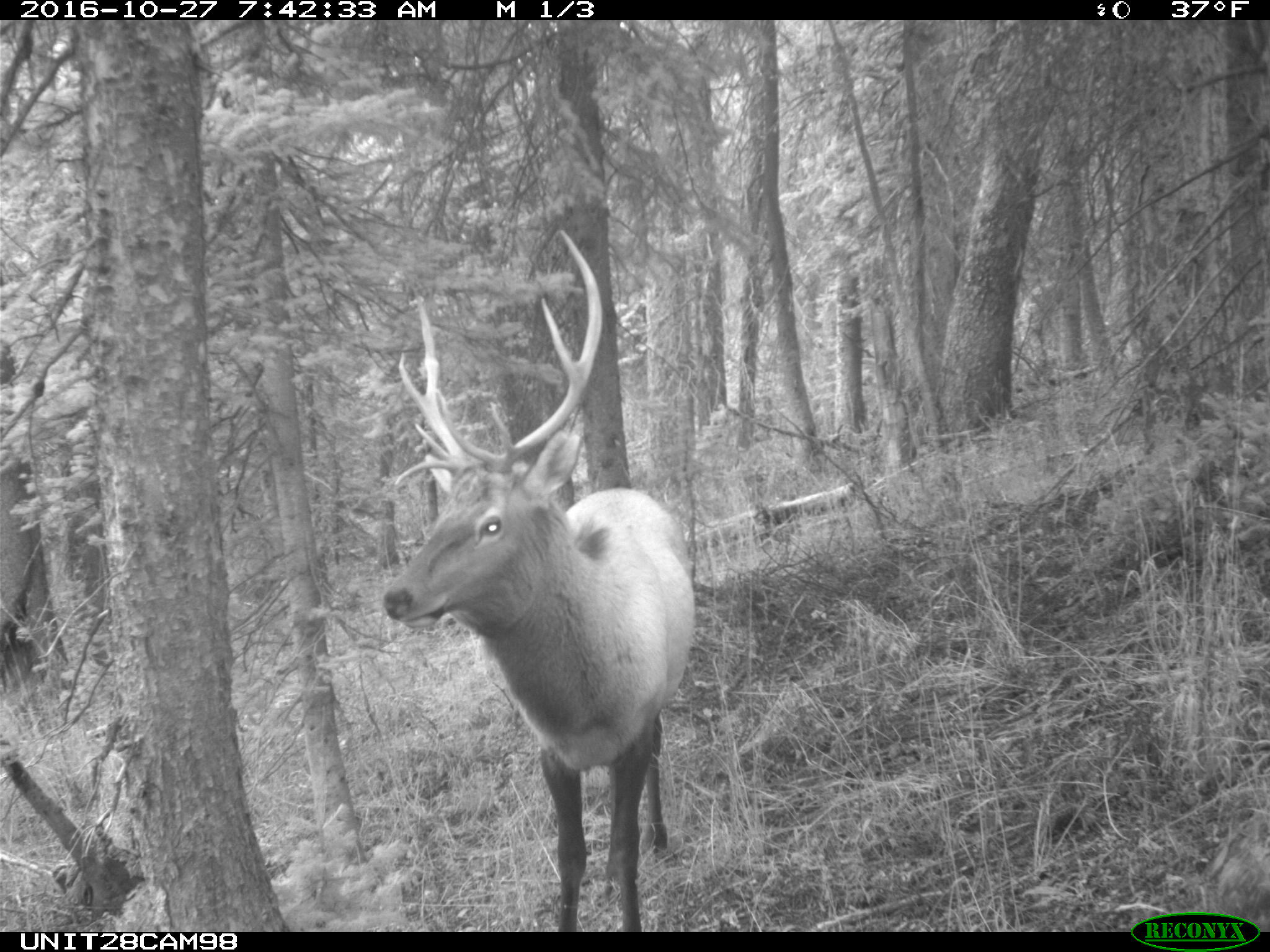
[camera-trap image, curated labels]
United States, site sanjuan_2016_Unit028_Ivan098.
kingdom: Animalia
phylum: Chordata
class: Mammalia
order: Artiodactyla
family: Cervidae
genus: Cervus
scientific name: Cervus elaphus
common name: red deer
Cervus elaphus (red deer).